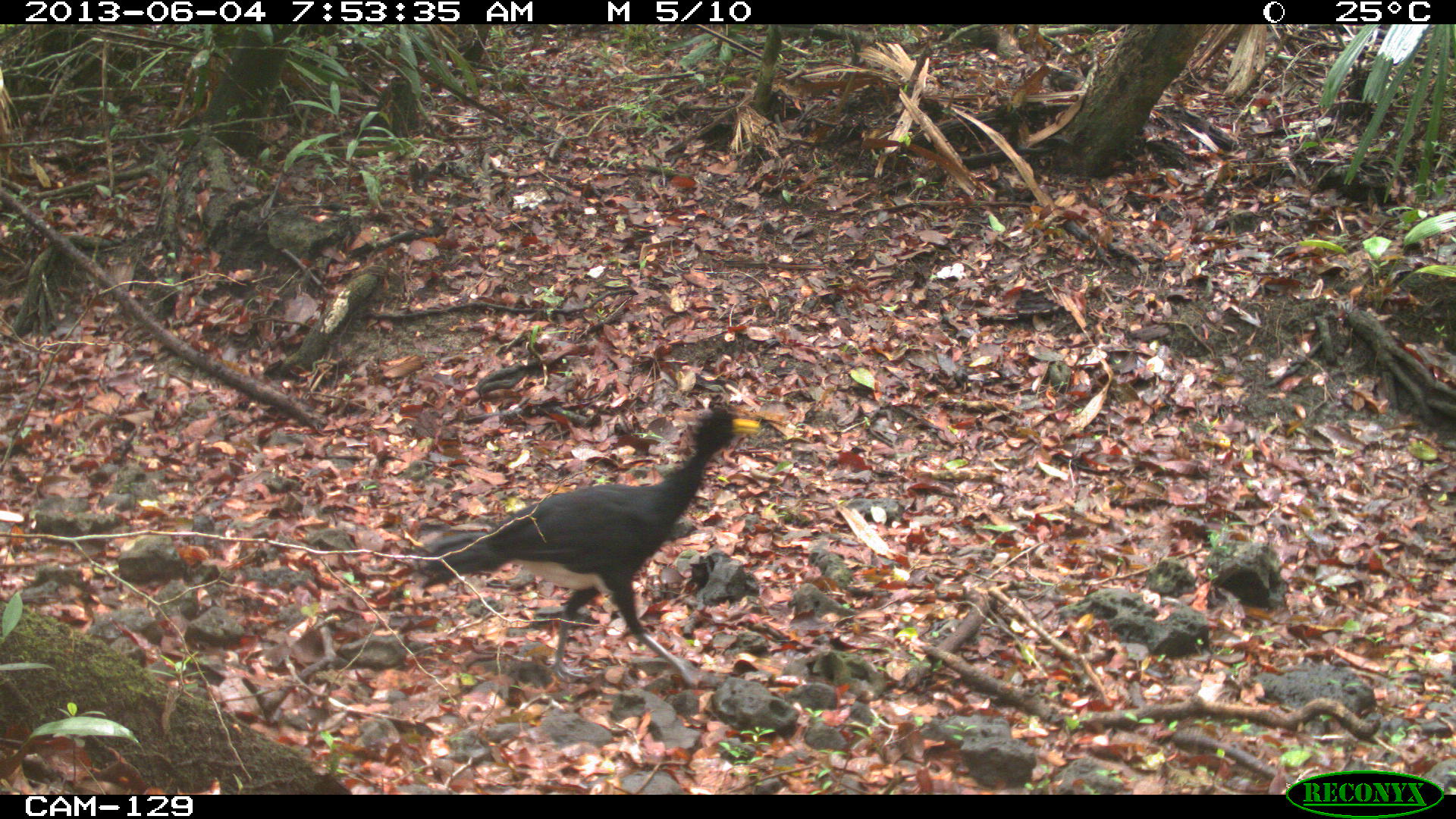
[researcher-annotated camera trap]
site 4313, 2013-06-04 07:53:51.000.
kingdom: Animalia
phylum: Chordata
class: Aves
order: Galliformes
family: Cracidae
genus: Crax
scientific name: Crax rubra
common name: great curassow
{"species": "Crax rubra (great curassow)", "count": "2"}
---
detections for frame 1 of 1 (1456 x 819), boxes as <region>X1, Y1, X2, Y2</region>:
crax rubra: <region>412, 402, 760, 688</region>